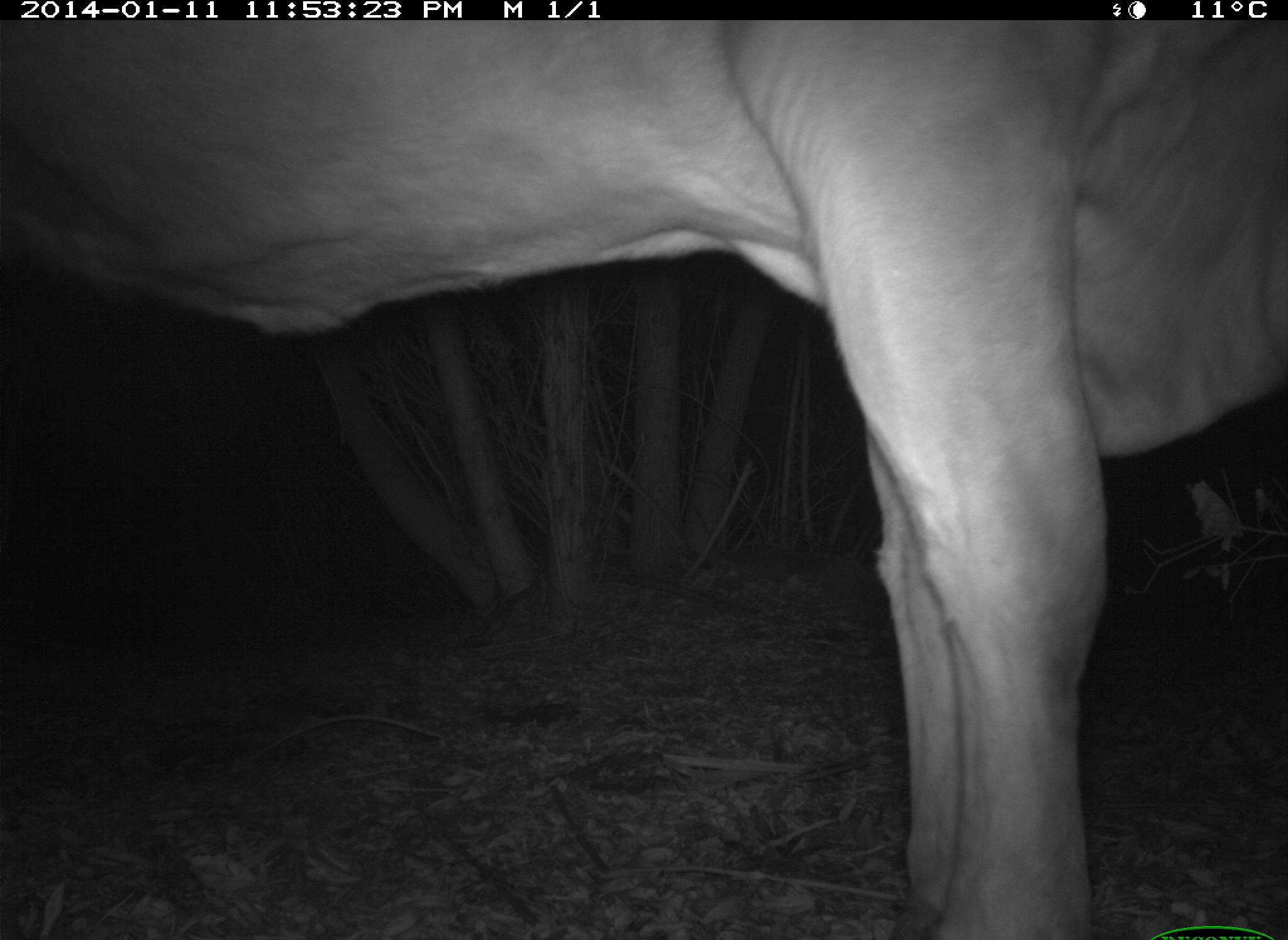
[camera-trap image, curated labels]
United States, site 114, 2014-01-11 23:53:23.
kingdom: Animalia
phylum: Chordata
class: Mammalia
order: Artiodactyla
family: Bovidae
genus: Bos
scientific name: Bos taurus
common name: cow